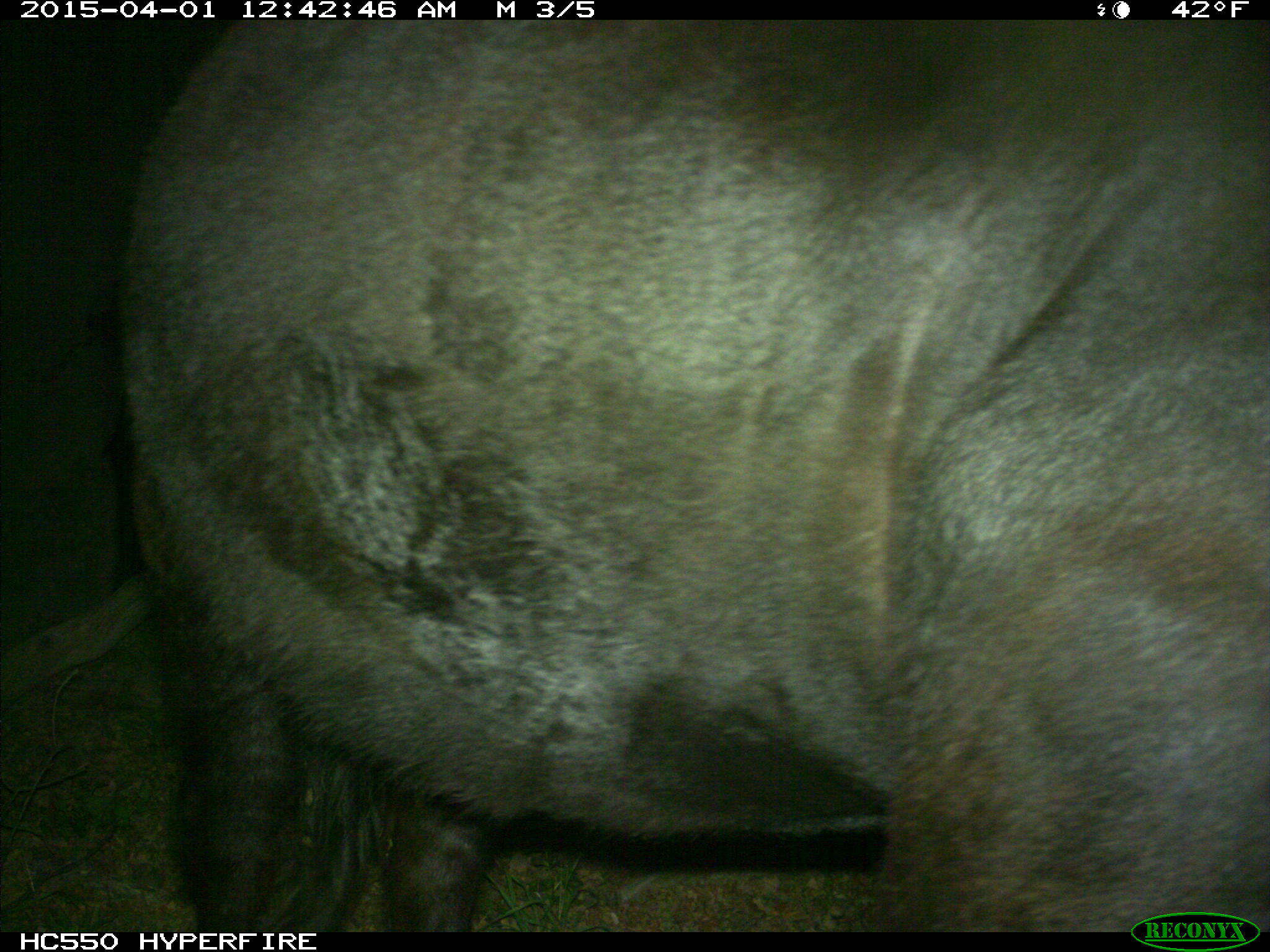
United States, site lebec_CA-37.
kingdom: Animalia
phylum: Chordata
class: Mammalia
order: Artiodactyla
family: Bovidae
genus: Bos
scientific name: Bos taurus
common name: domestic cow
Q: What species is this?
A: Bos taurus (domestic cow).